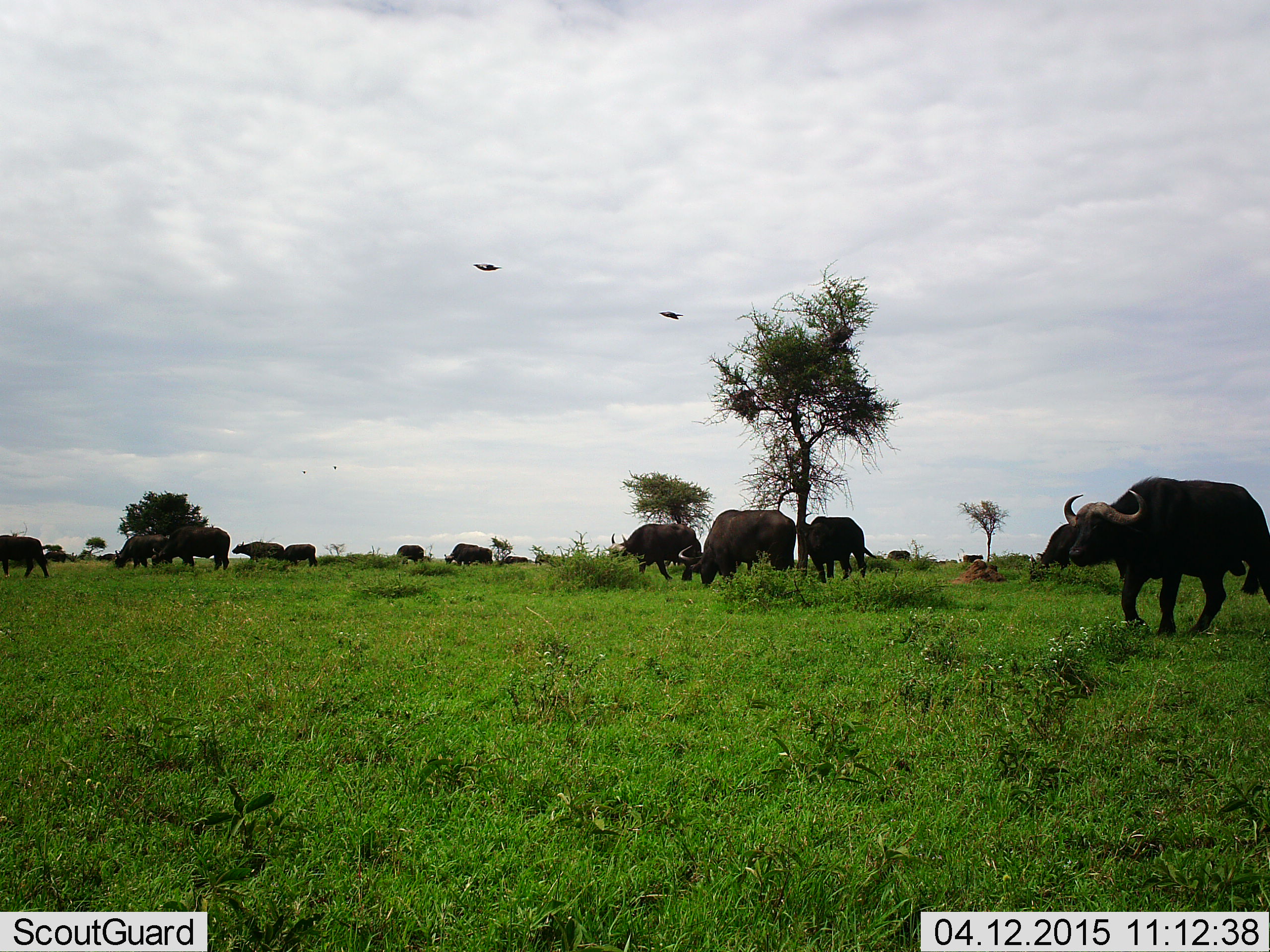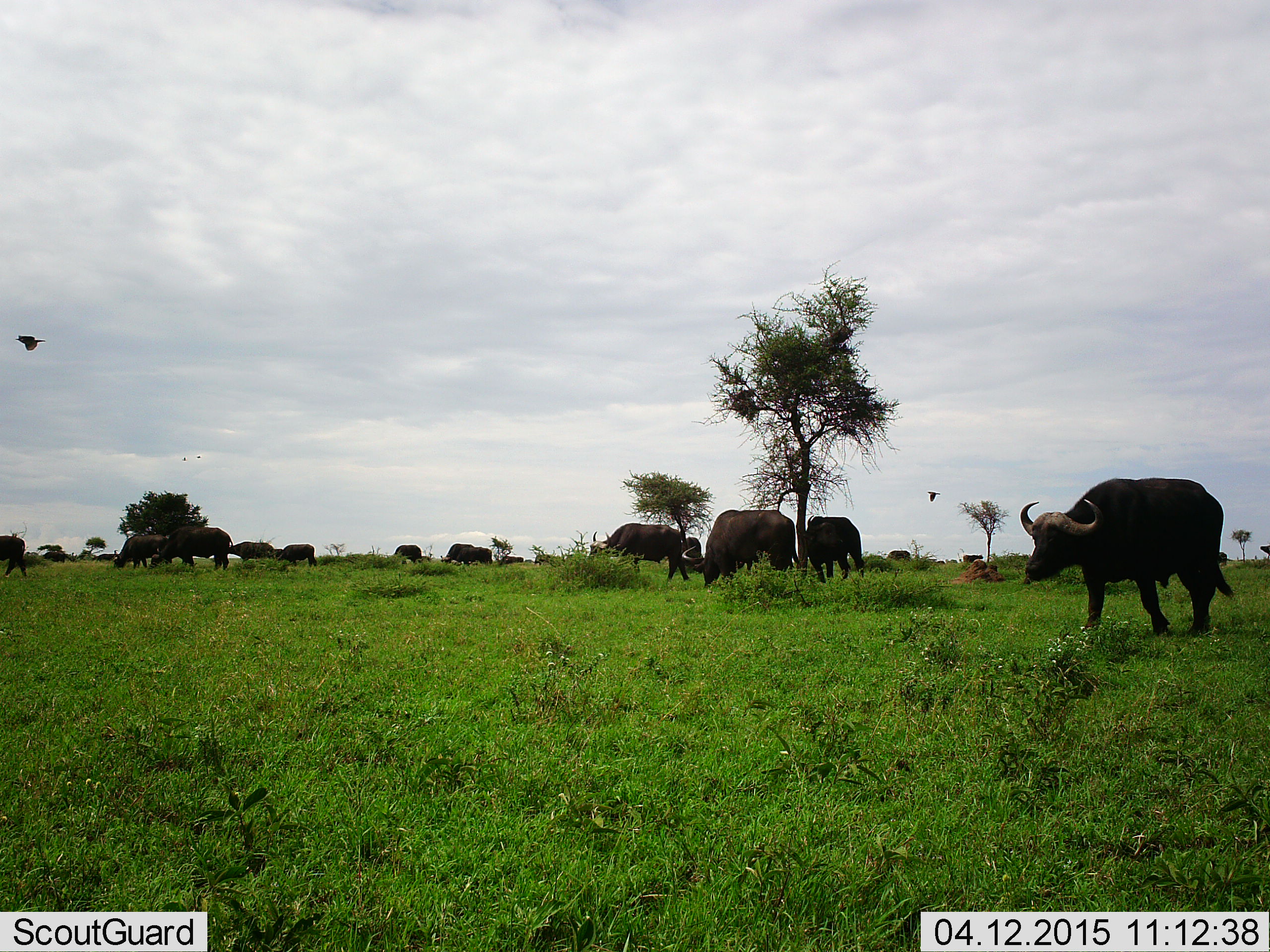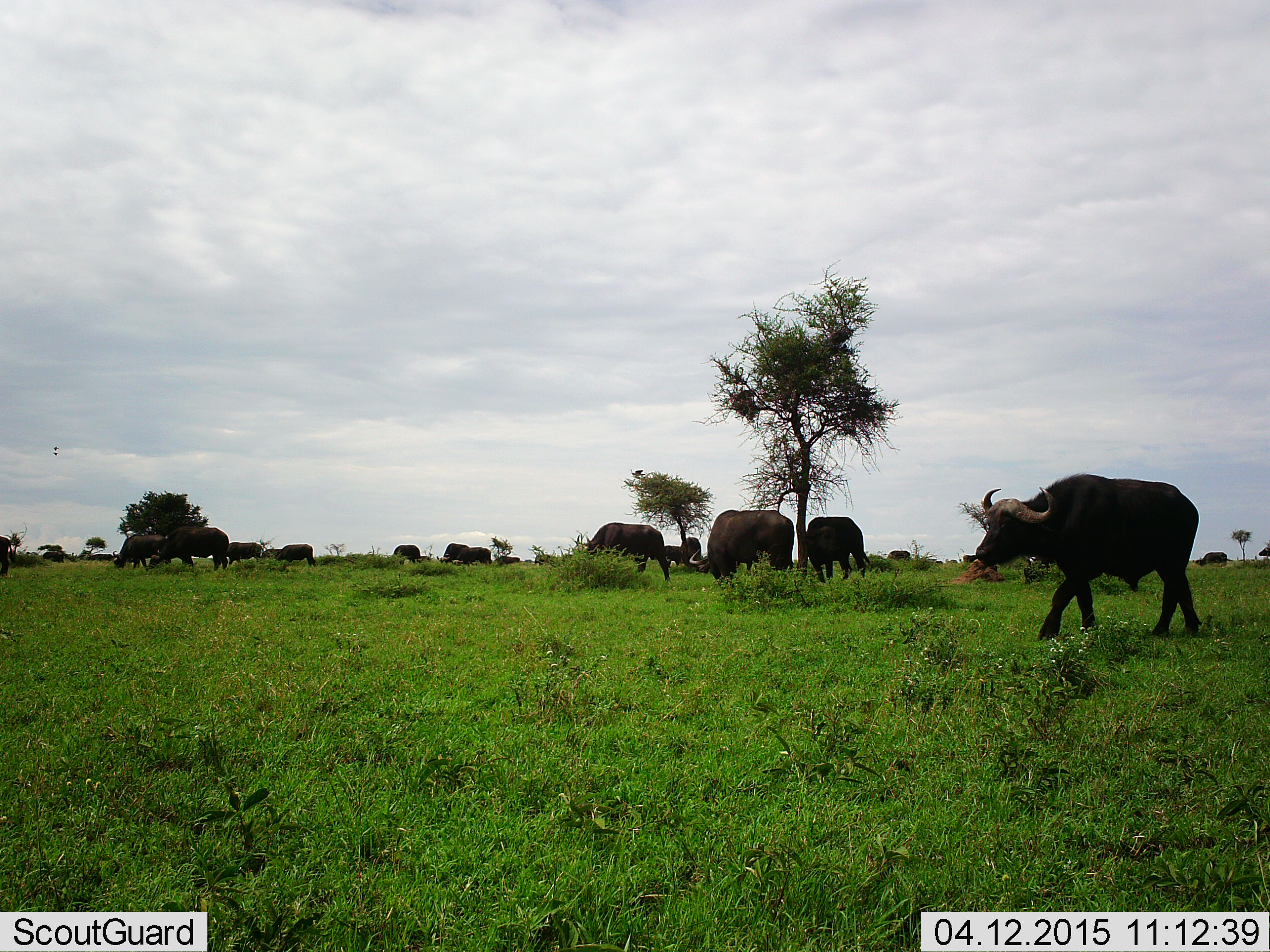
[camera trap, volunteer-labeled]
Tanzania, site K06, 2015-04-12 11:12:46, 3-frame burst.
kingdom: Animalia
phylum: Chordata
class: Mammalia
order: Artiodactyla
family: Bovidae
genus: Syncerus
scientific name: Syncerus caffer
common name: cape buffalo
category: buffalo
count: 11-50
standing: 37%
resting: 5%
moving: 95%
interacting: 5%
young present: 0%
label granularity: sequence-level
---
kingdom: Animalia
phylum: Chordata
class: Aves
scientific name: Aves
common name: bird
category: otherbird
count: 3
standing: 0%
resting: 10%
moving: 100%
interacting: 0%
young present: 0%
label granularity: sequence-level